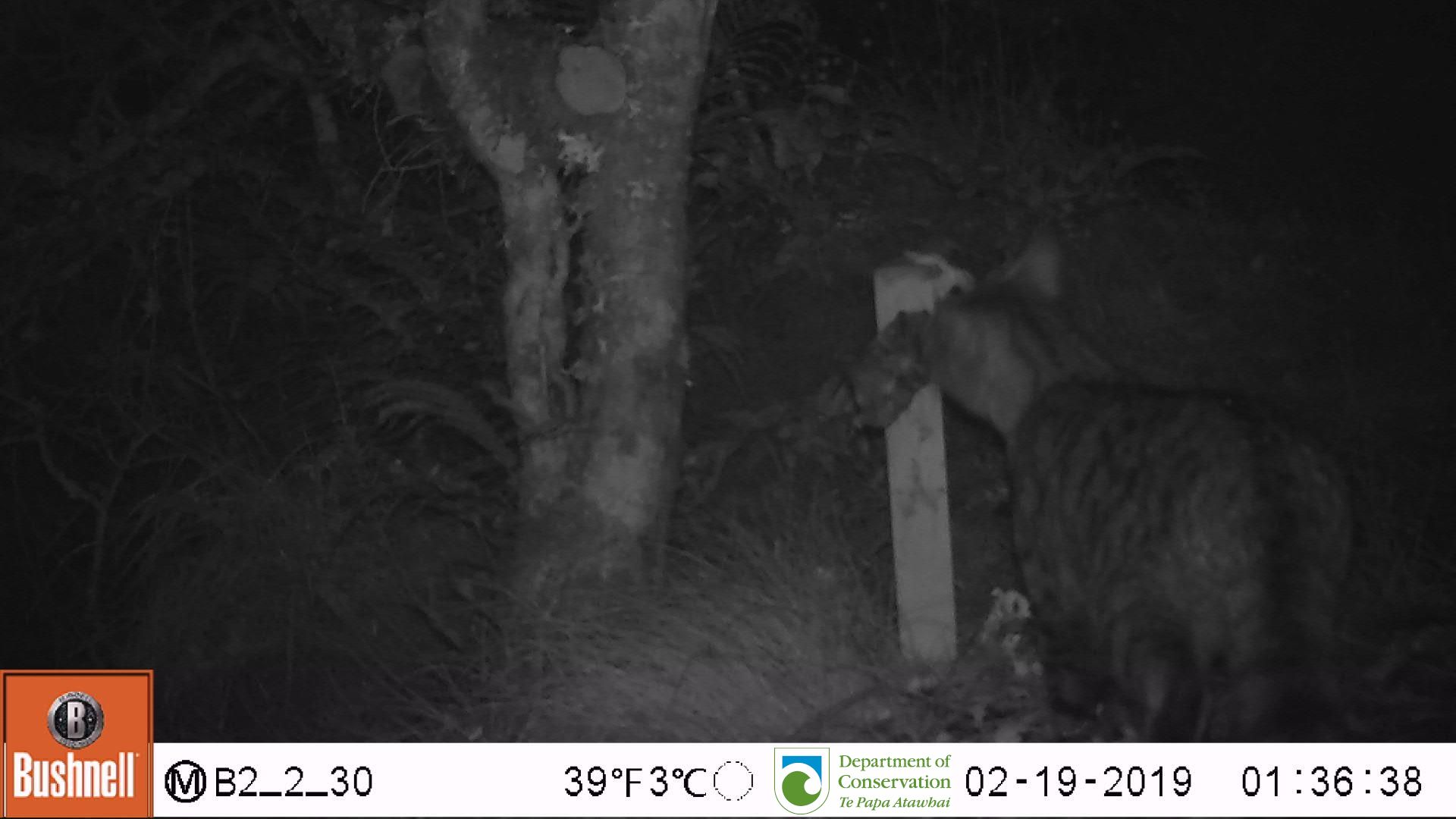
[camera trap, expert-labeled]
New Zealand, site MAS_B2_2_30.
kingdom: Animalia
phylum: Chordata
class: Mammalia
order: Carnivora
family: Felidae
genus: Felis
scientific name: Felis catus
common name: domestic cat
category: cat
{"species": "cat (domestic cat) (Felis catus)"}